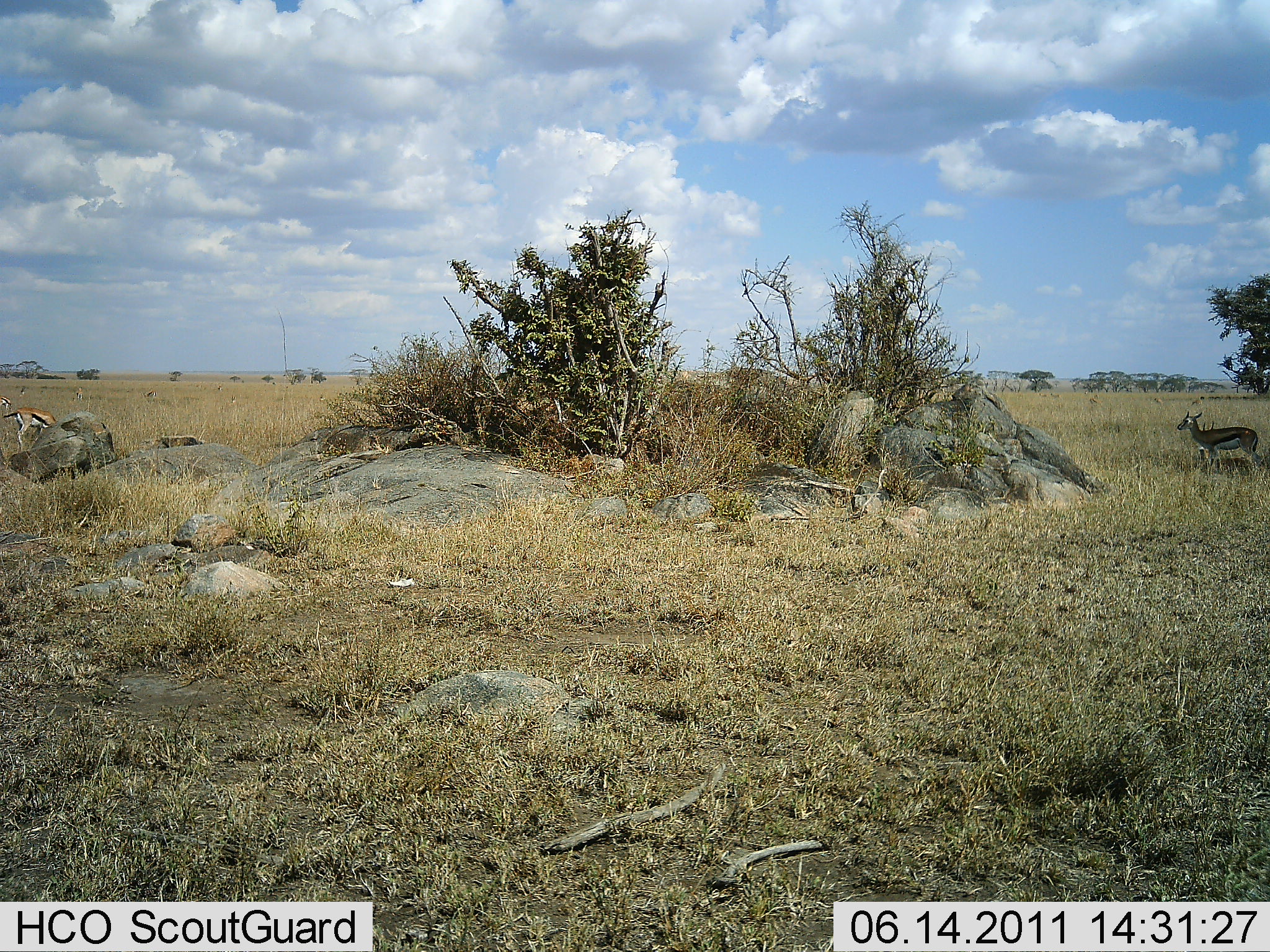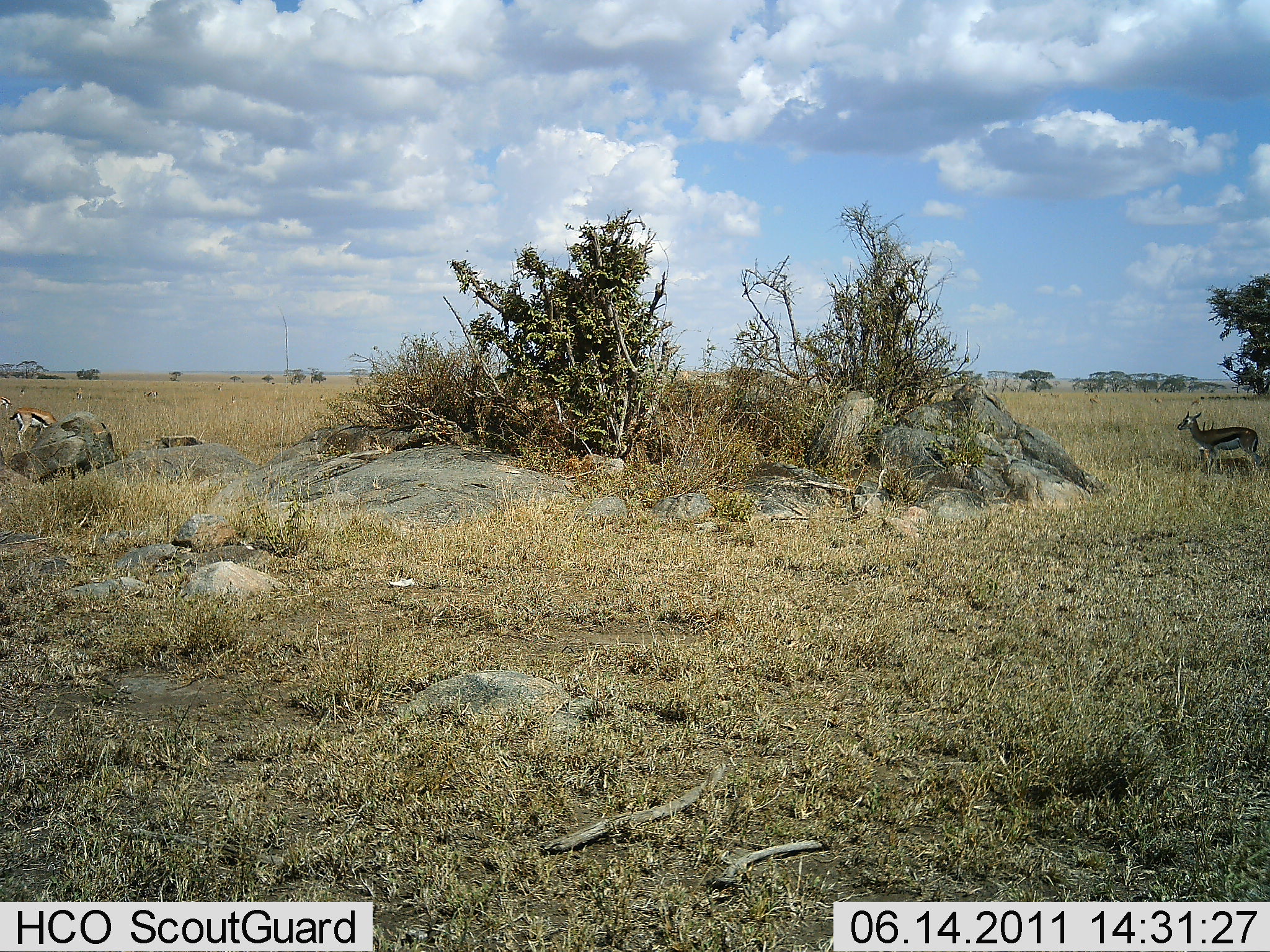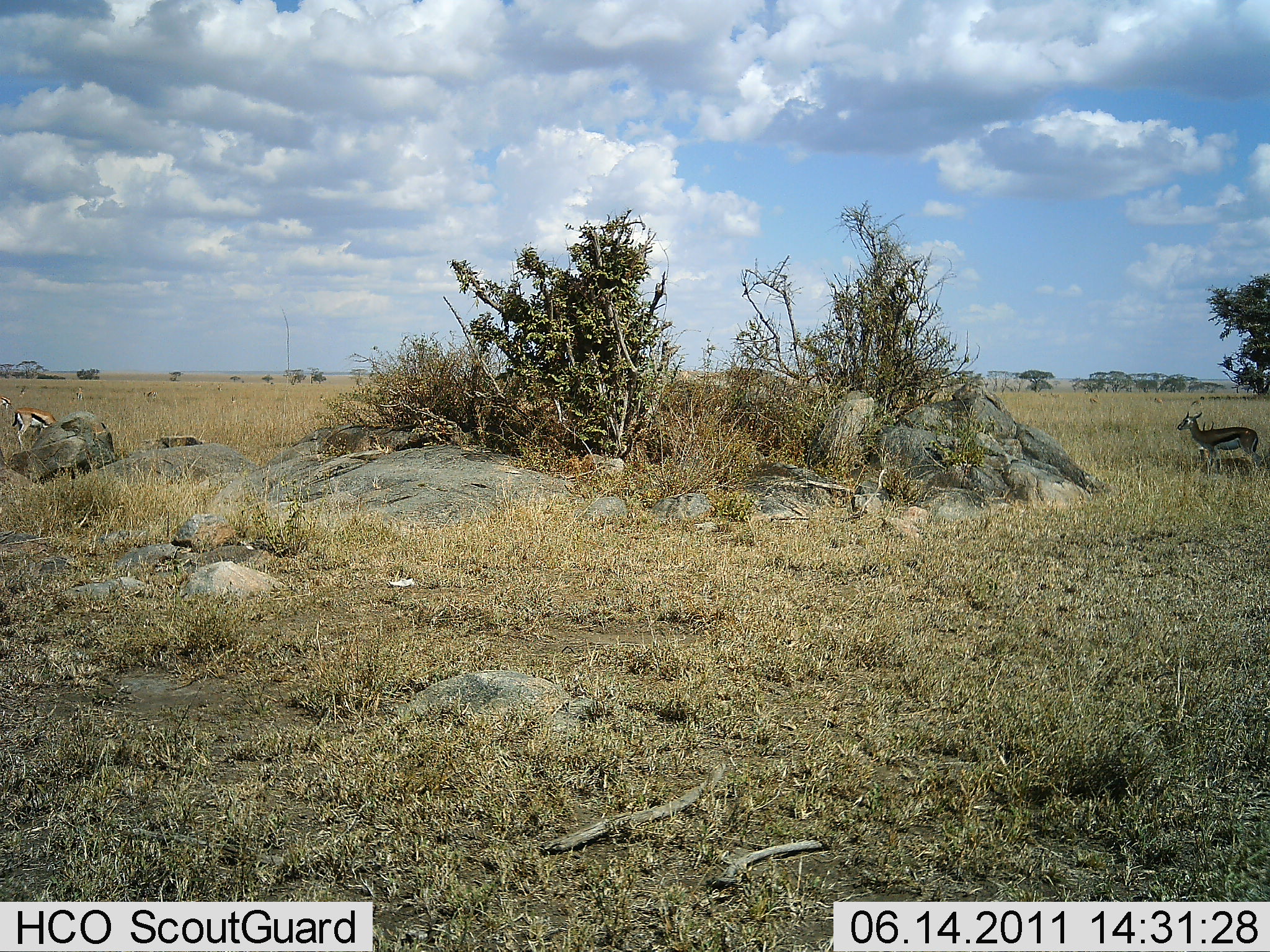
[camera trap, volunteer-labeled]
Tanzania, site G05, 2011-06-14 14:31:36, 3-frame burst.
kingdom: Animalia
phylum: Chordata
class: Mammalia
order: Artiodactyla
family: Bovidae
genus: Eudorcas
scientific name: Eudorcas thomsonii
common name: thomson's gazelle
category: gazellethomsons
Gazellethomsons (thomson's gazelle) (Eudorcas thomsonii), count 2. Behavior (volunteer vote fractions): standing 92%, resting 0%, moving 8%, interacting 0%. Young present (vote fraction): 0%. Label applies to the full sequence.